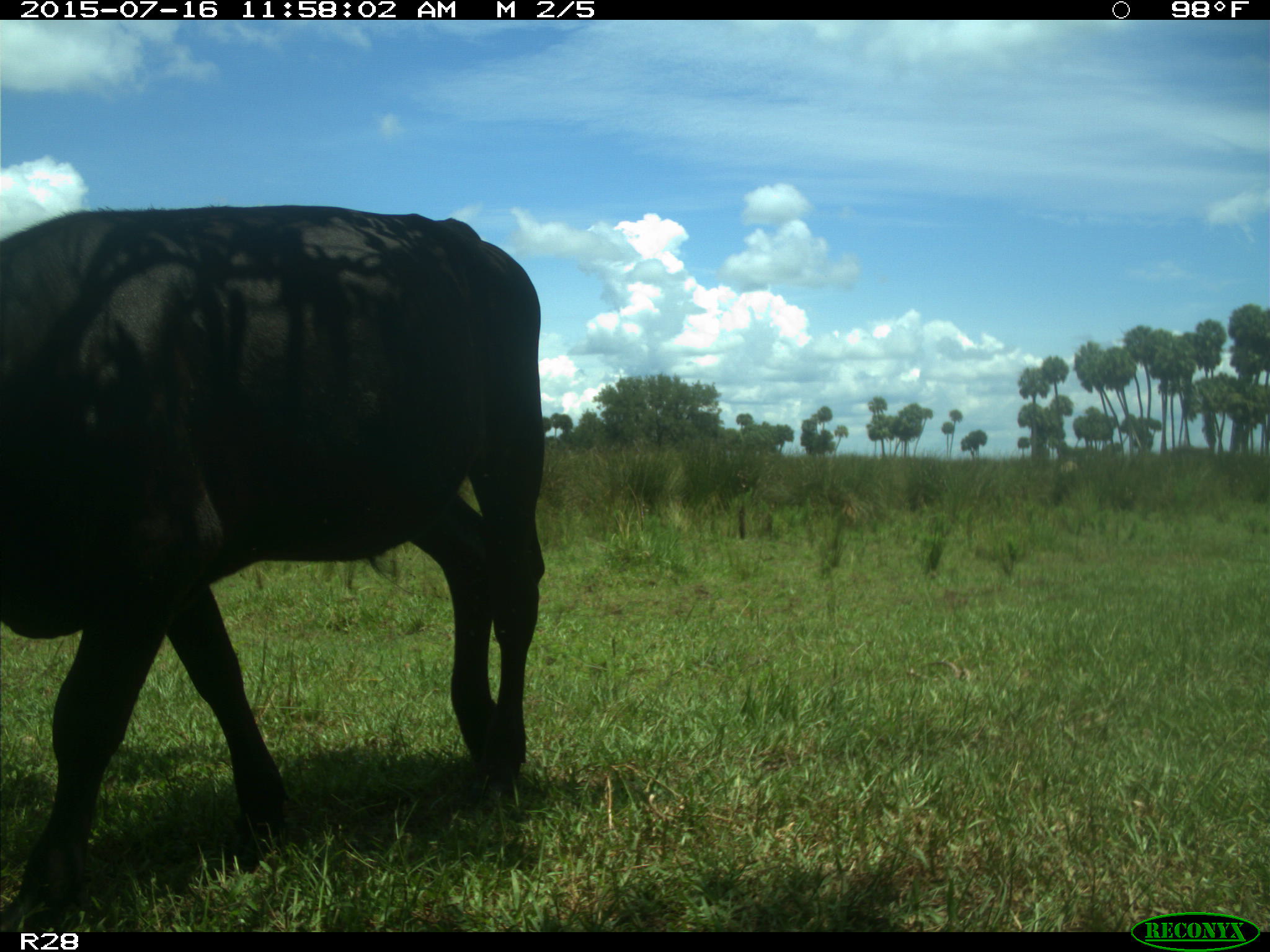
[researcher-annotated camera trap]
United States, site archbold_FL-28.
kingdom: Animalia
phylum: Chordata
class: Mammalia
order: Artiodactyla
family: Bovidae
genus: Bos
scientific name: Bos taurus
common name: domestic cow